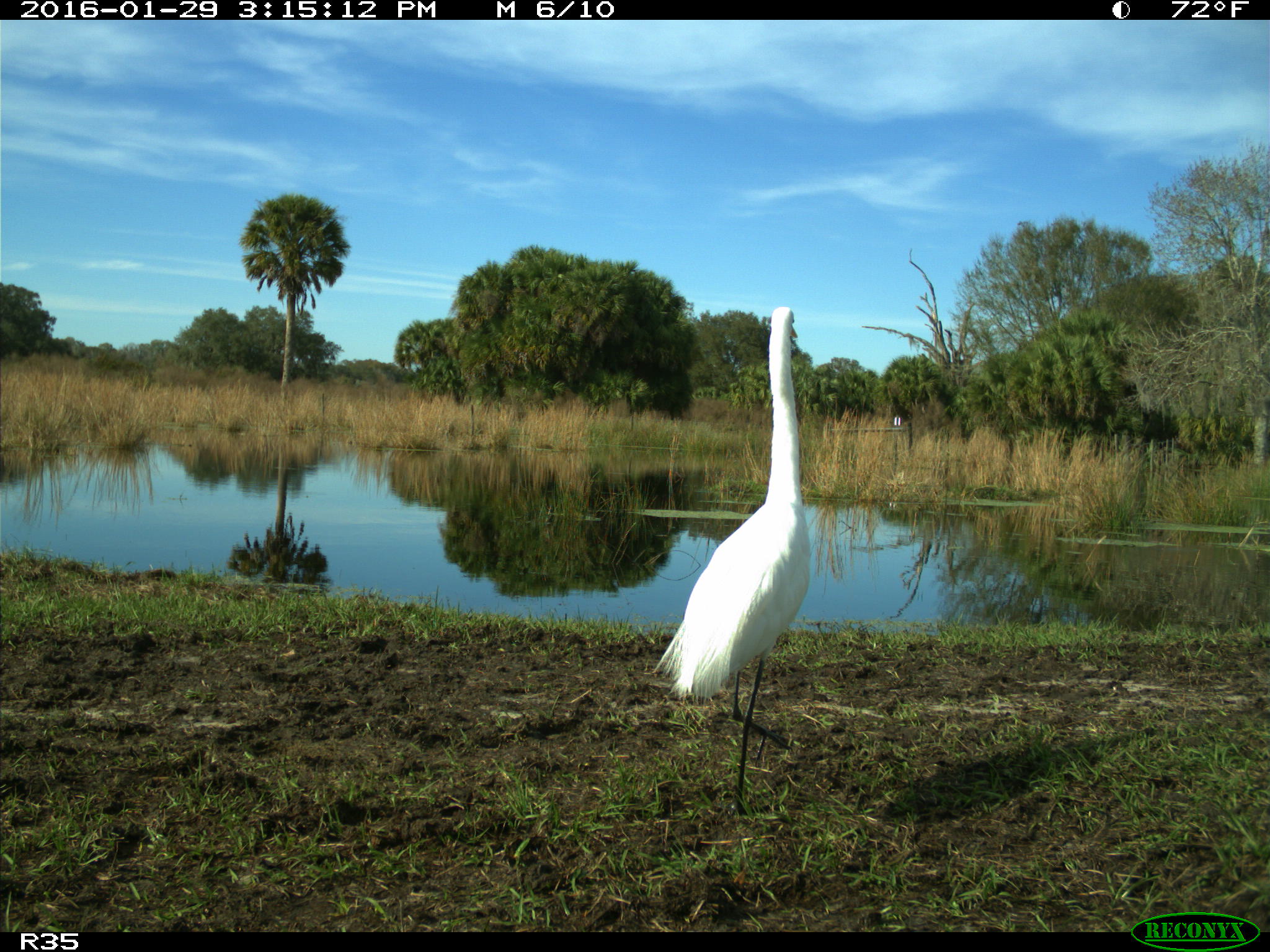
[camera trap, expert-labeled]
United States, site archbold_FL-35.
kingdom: Animalia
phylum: Chordata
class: Aves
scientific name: Aves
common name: birds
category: unidentified bird